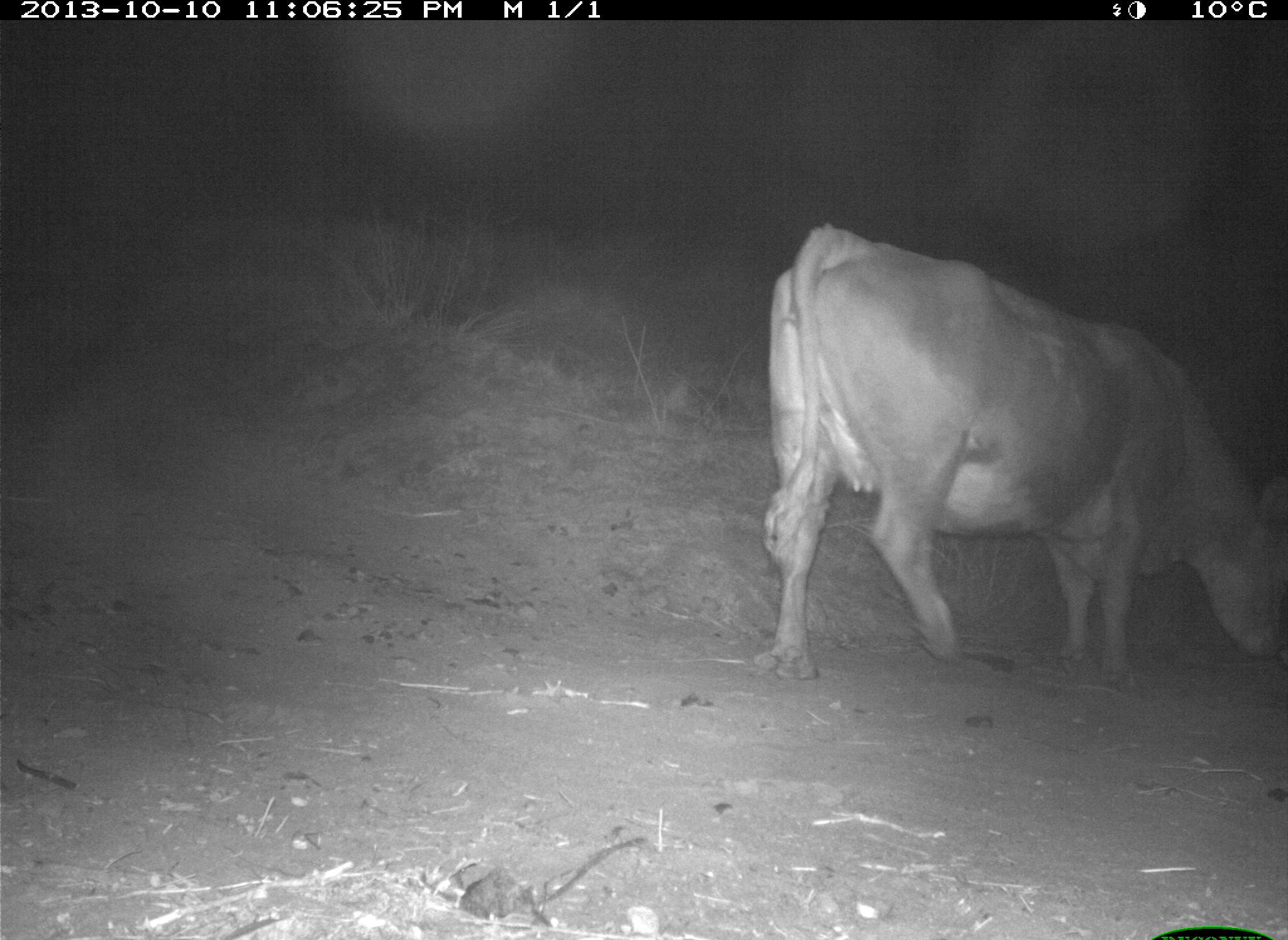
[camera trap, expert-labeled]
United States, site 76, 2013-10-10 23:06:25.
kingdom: Animalia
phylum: Chordata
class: Mammalia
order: Artiodactyla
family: Bovidae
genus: Bos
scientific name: Bos taurus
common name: cow